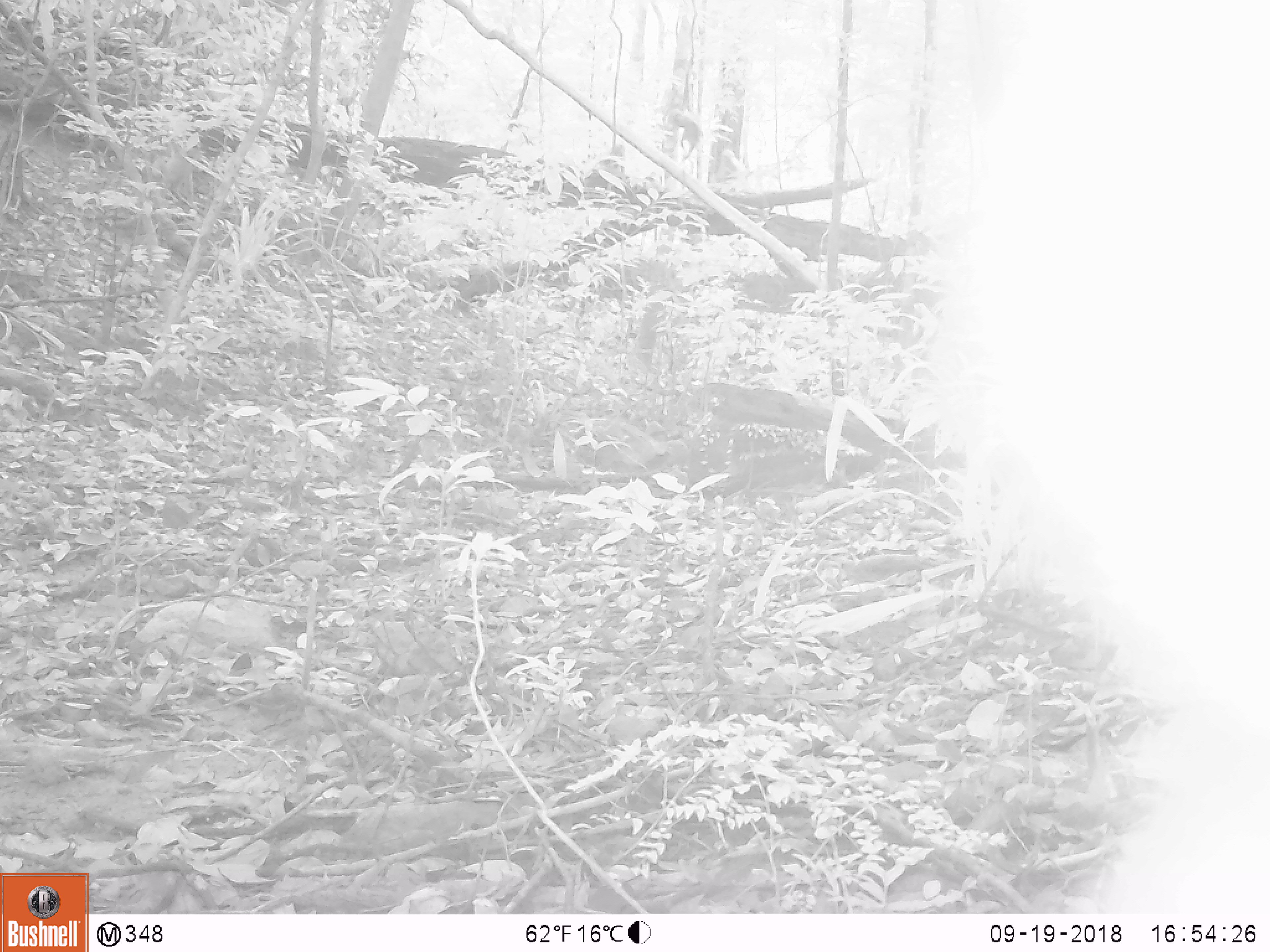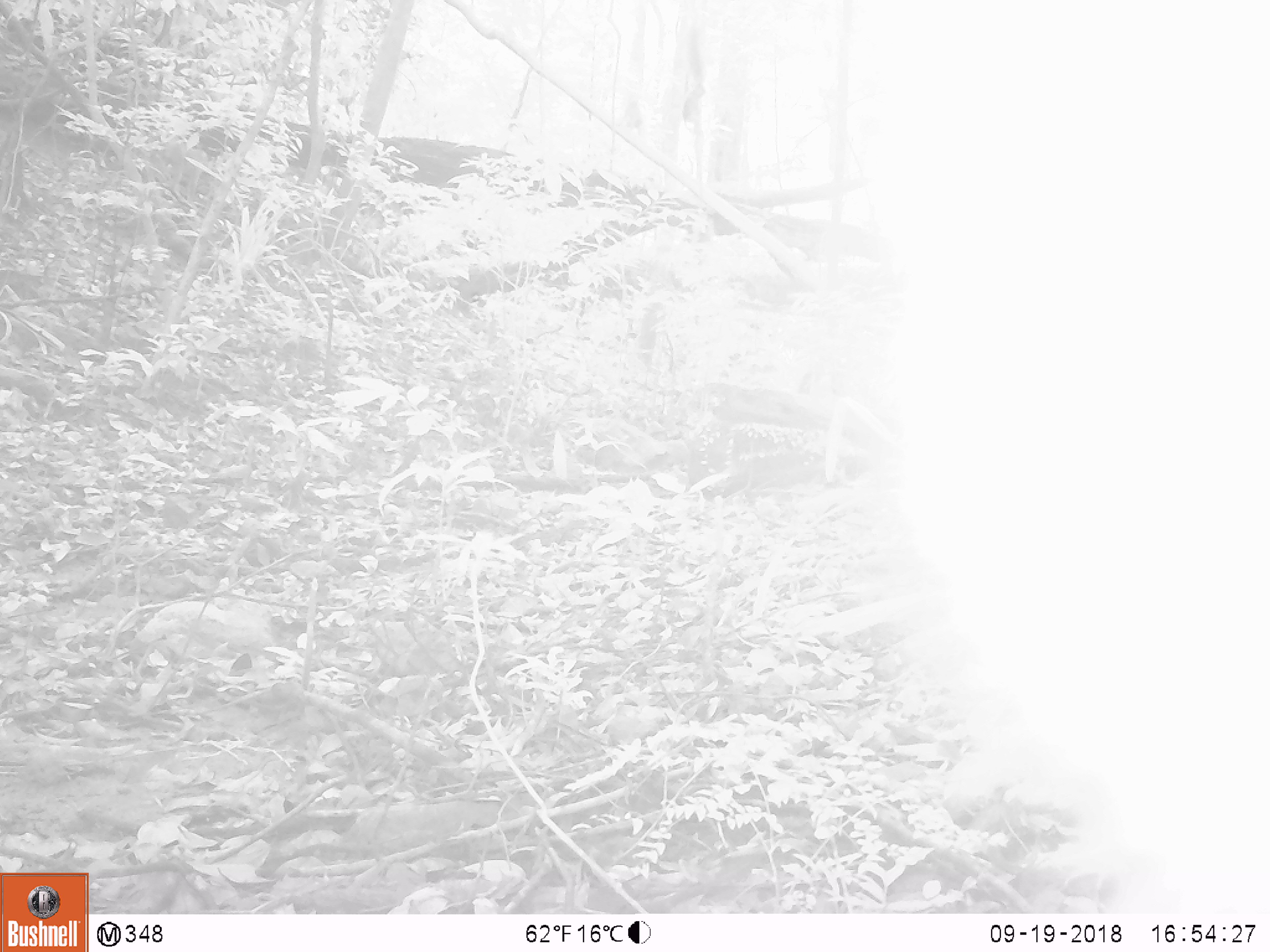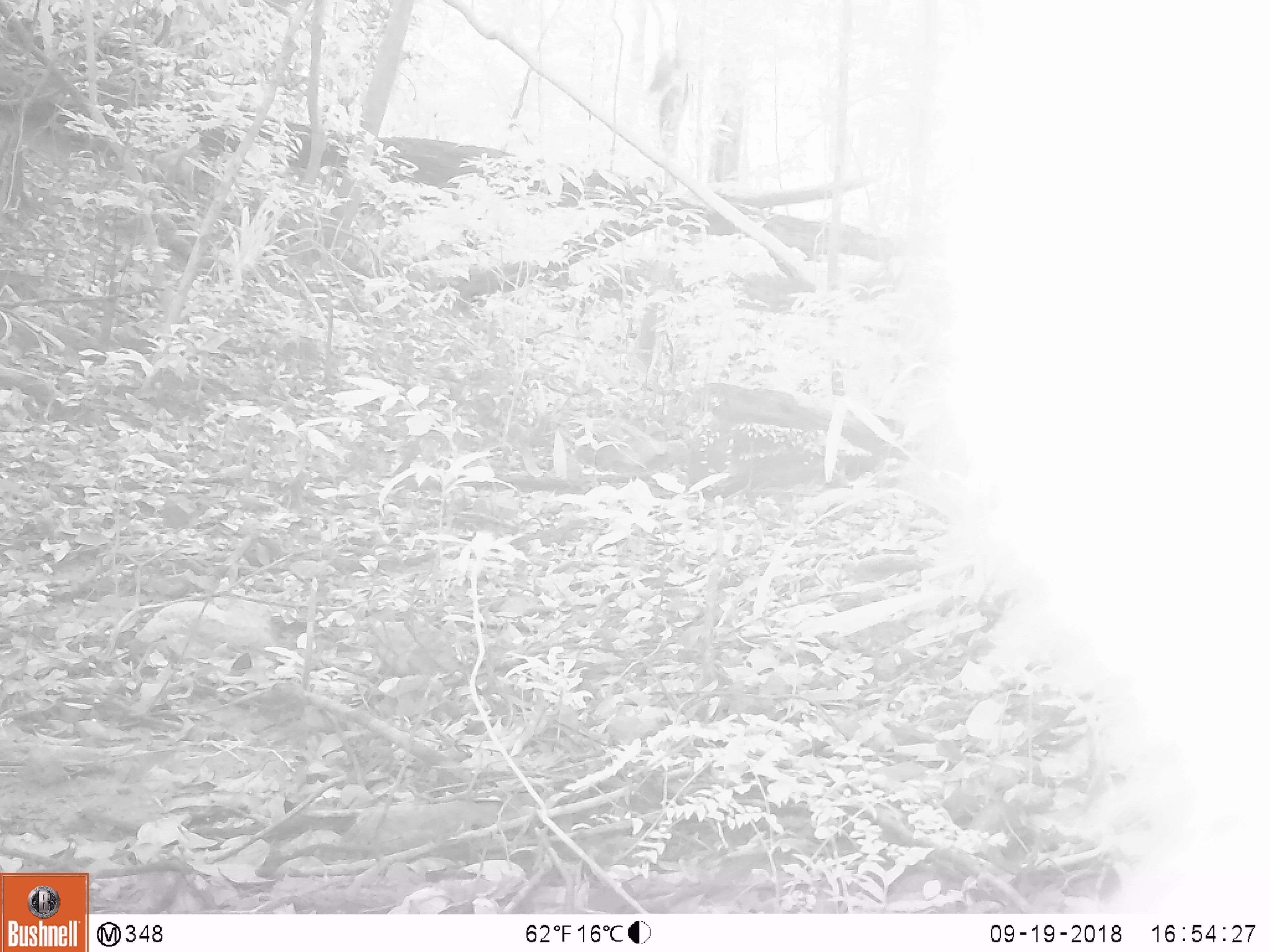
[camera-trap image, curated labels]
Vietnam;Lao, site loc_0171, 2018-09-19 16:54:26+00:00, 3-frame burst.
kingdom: Animalia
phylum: Chordata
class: Mammalia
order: Primates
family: Cercopithecidae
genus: Macaca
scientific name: Macaca nemestrina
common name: pig-tailed macaque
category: pig tailed macaque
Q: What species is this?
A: Pig tailed macaque (pig-tailed macaque) (Macaca nemestrina).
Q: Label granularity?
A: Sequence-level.